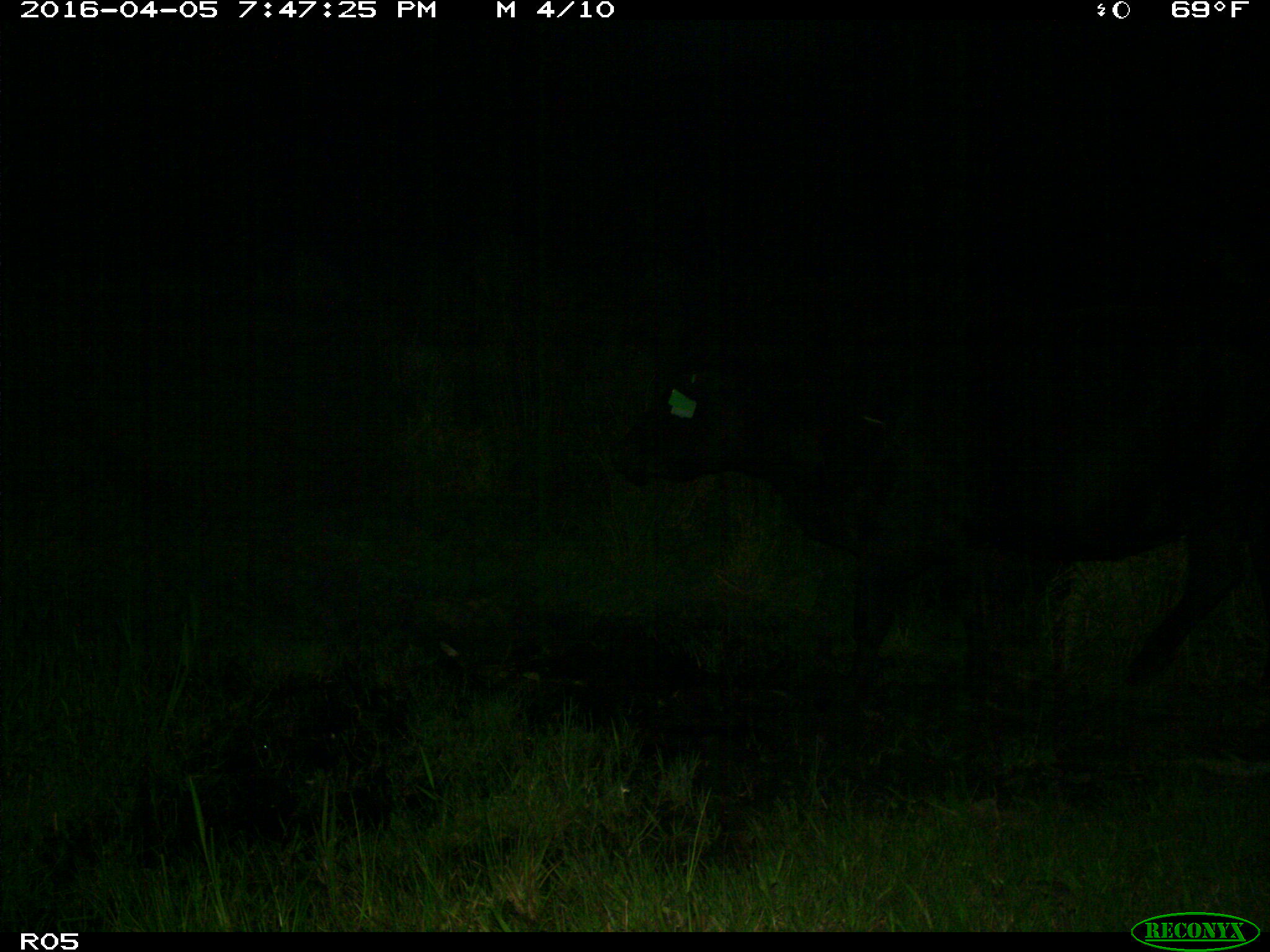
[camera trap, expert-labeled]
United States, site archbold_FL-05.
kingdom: Animalia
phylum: Chordata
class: Mammalia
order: Artiodactyla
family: Bovidae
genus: Bos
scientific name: Bos taurus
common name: domestic cow